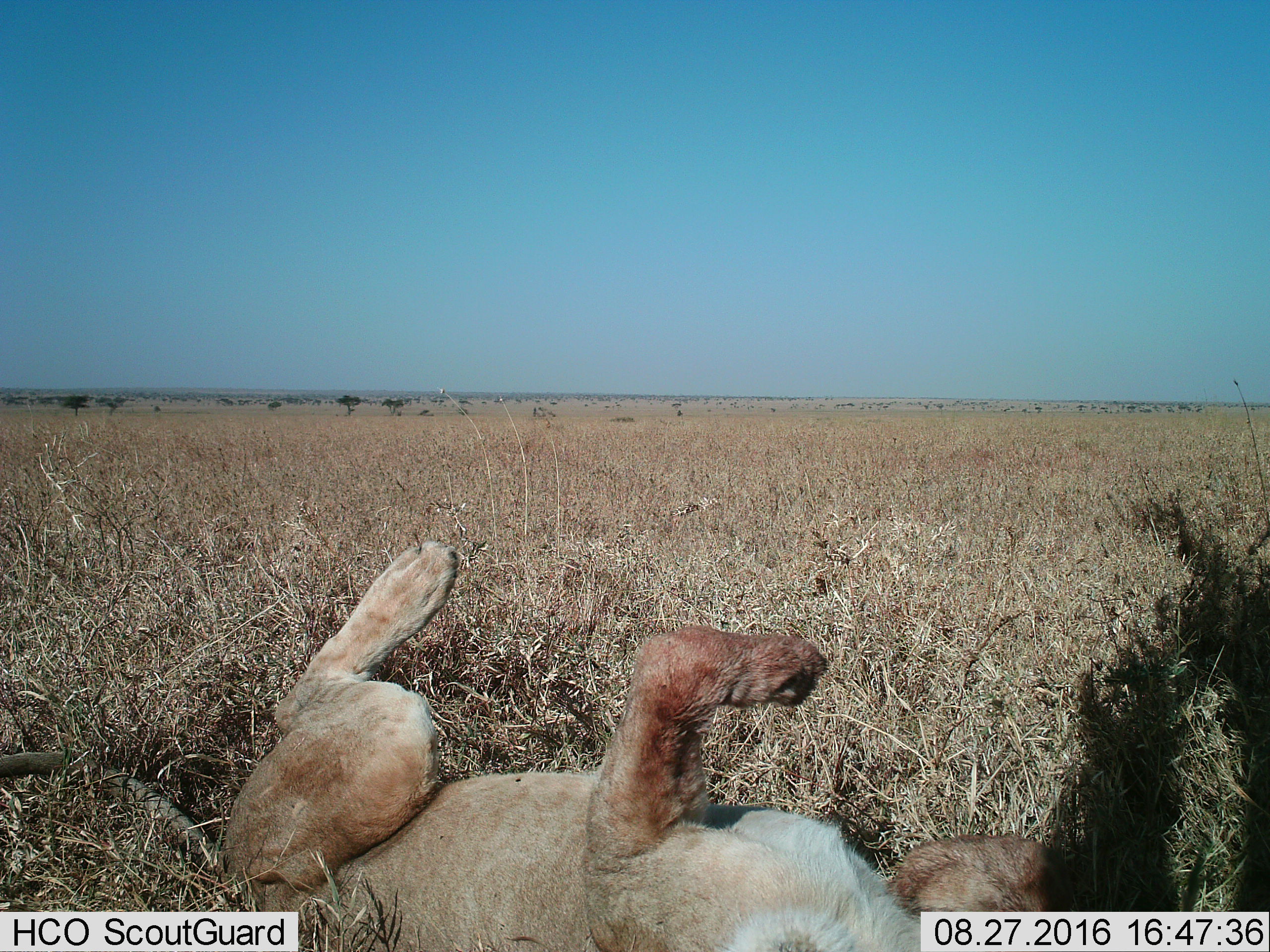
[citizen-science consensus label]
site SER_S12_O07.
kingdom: Animalia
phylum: Chordata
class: Mammalia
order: Carnivora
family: Felidae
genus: Panthera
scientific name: Panthera leo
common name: lion female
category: lionfemale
Lionfemale (lion female) (Panthera leo), count 1. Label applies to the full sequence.